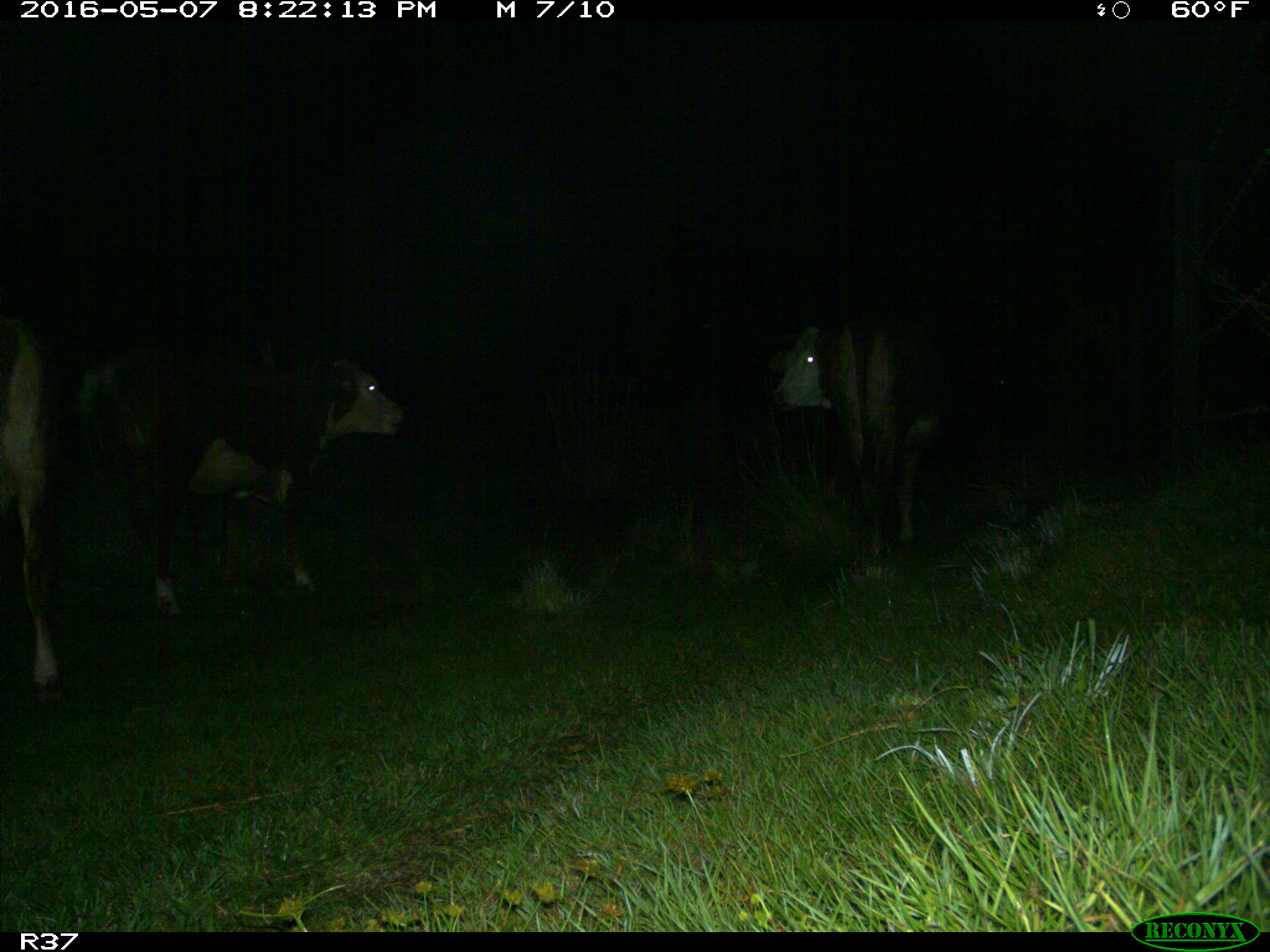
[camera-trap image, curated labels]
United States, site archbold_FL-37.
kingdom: Animalia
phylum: Chordata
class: Mammalia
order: Artiodactyla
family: Bovidae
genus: Bos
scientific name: Bos taurus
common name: domestic cow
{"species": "Bos taurus (domestic cow)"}